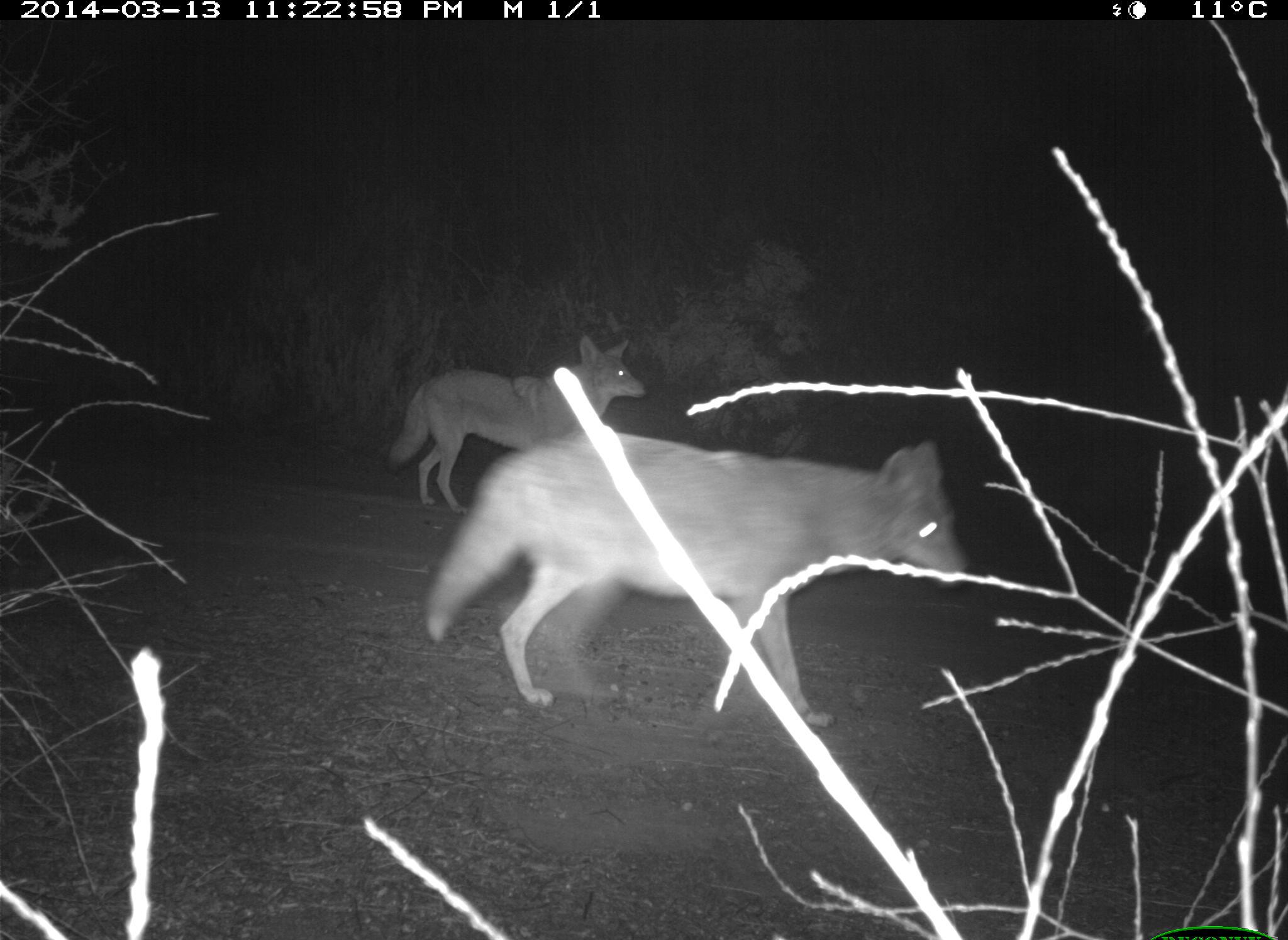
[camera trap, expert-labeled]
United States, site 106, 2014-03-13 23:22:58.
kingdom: Animalia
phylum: Chordata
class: Mammalia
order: Carnivora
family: Canidae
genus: Canis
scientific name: Canis latrans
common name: coyote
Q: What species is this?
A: Coyote (Canis latrans).